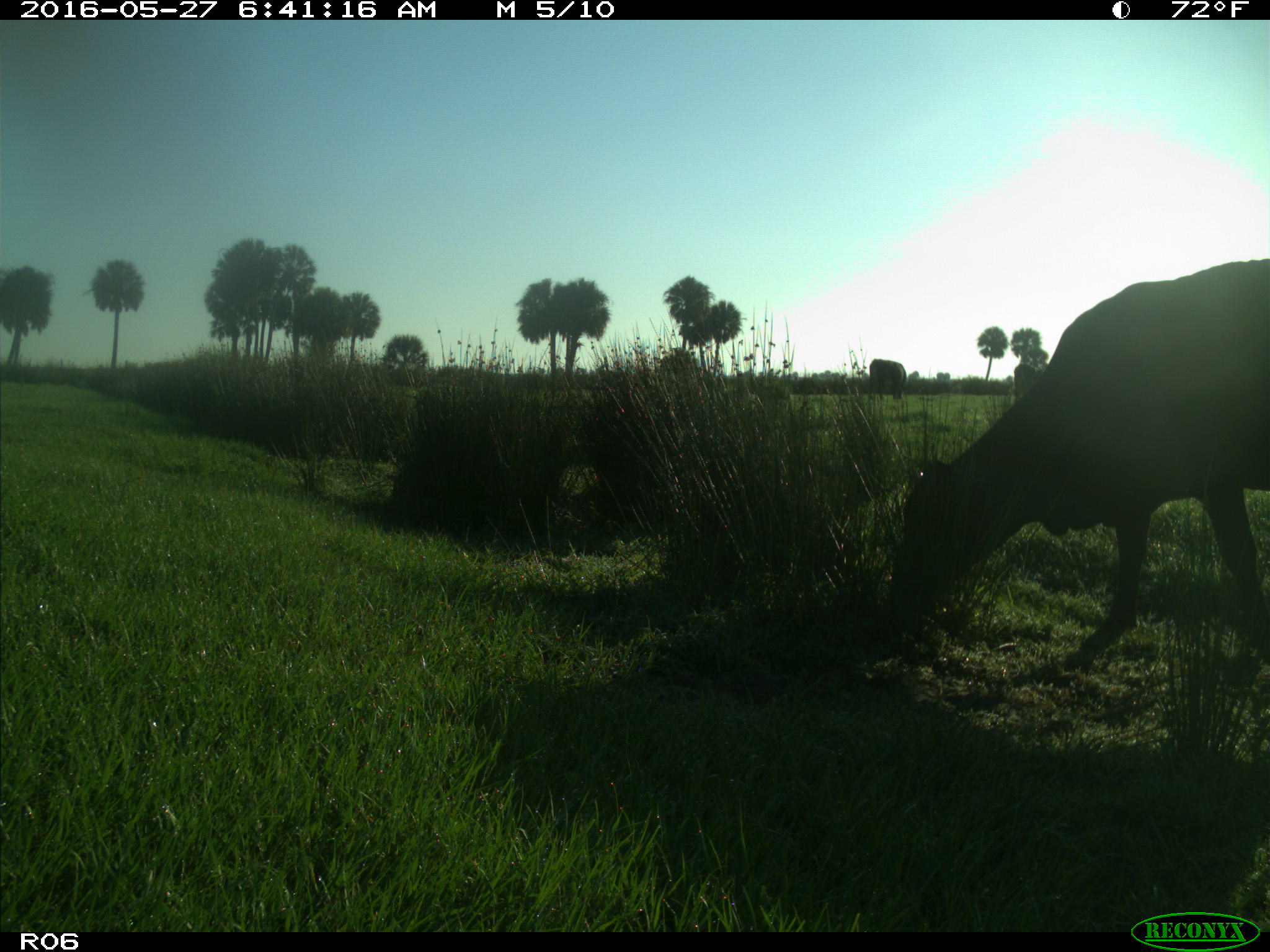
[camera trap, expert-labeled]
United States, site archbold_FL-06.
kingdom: Animalia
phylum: Chordata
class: Mammalia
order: Artiodactyla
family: Bovidae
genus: Bos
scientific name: Bos taurus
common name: domestic cow